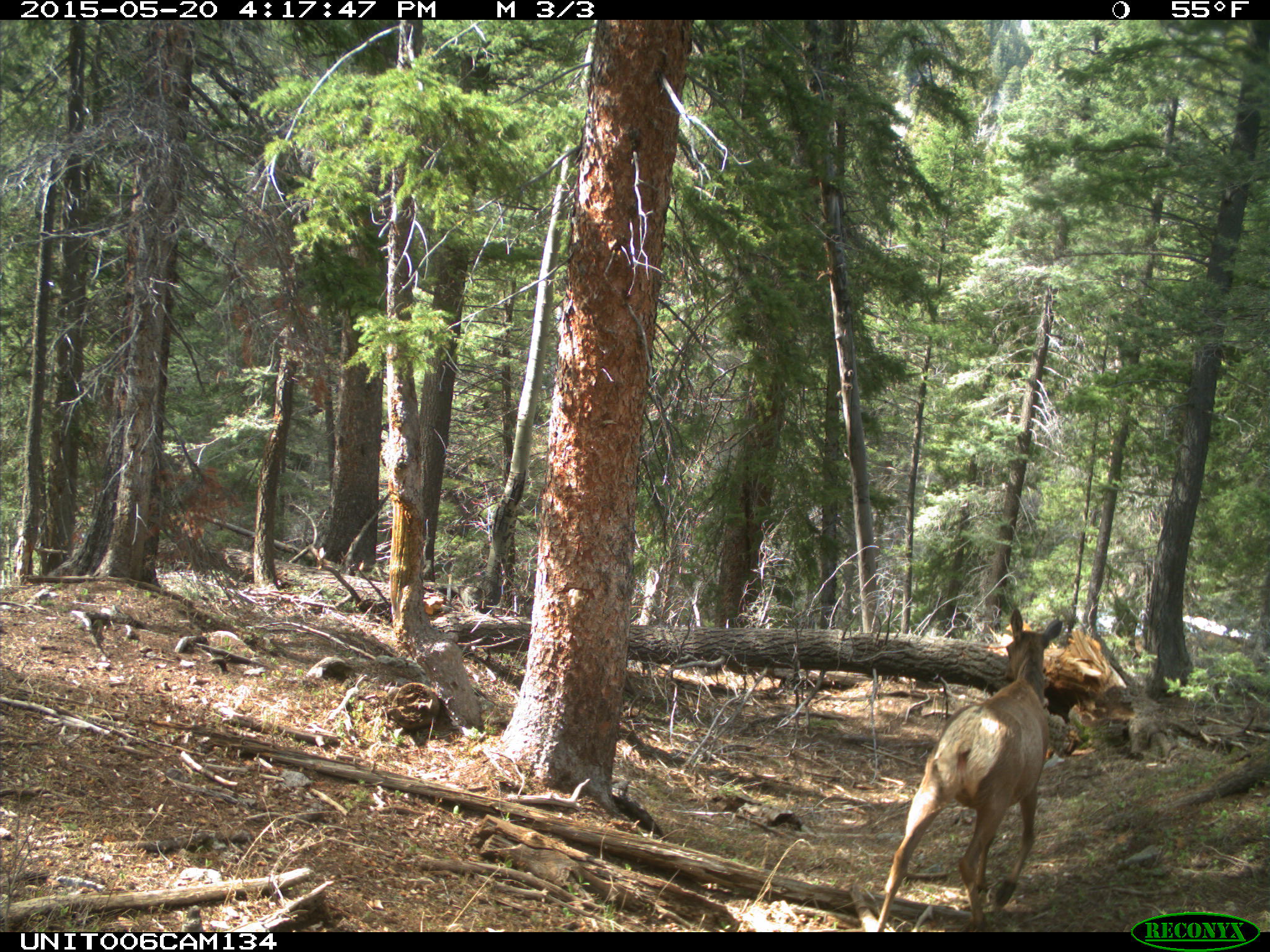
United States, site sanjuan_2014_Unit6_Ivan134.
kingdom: Animalia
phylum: Chordata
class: Mammalia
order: Artiodactyla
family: Cervidae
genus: Cervus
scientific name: Cervus elaphus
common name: red deer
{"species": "Cervus elaphus (red deer)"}